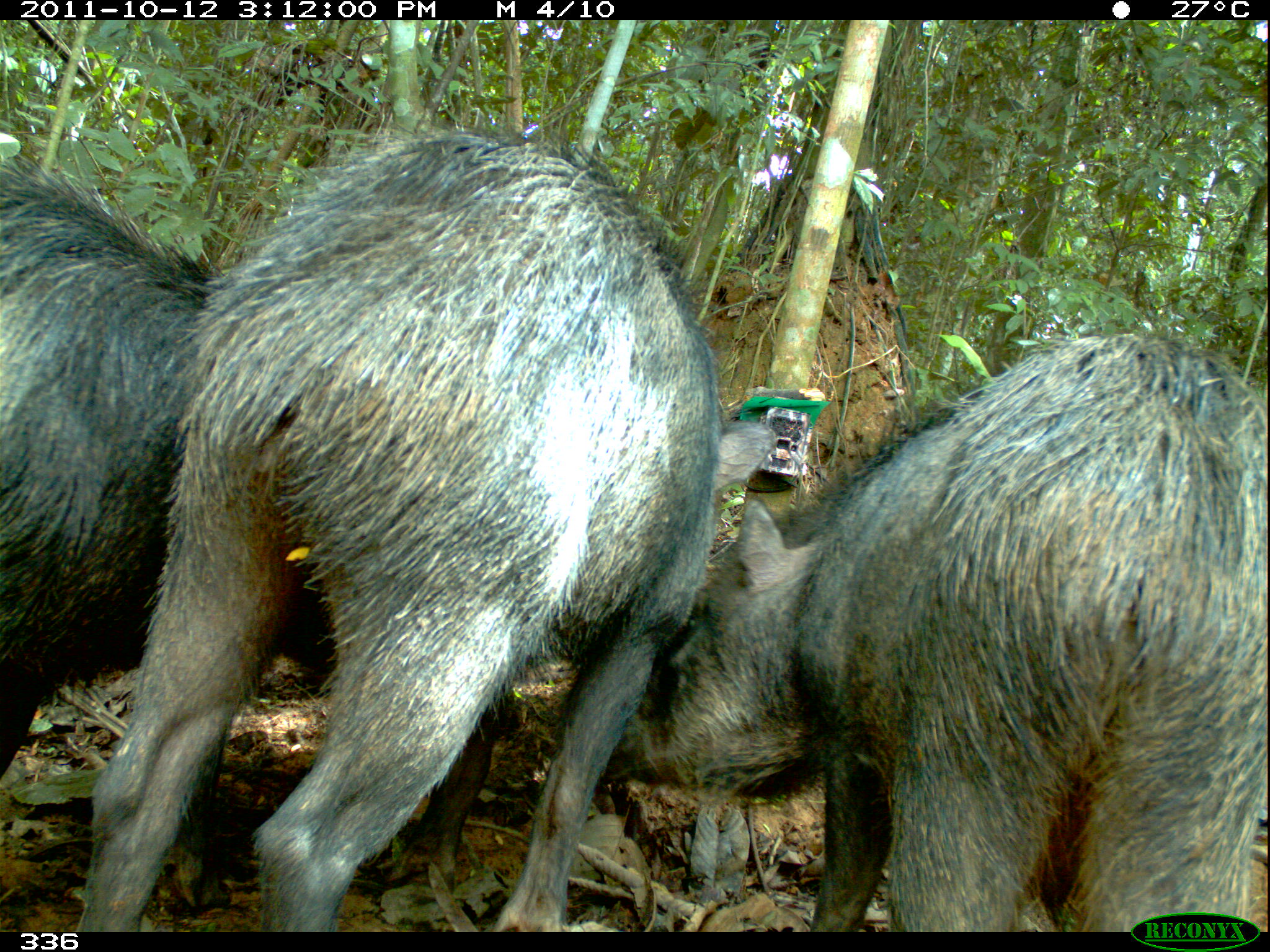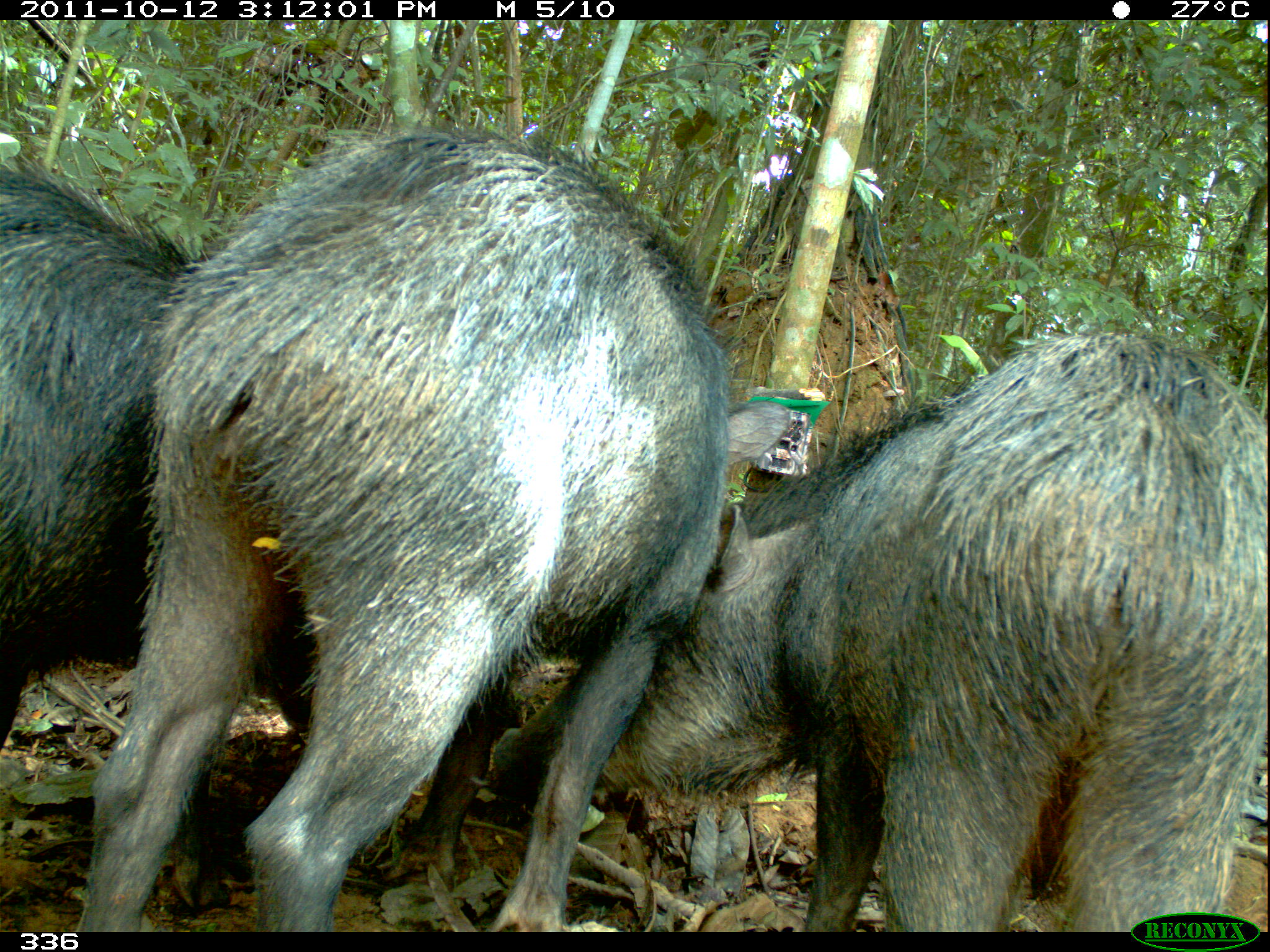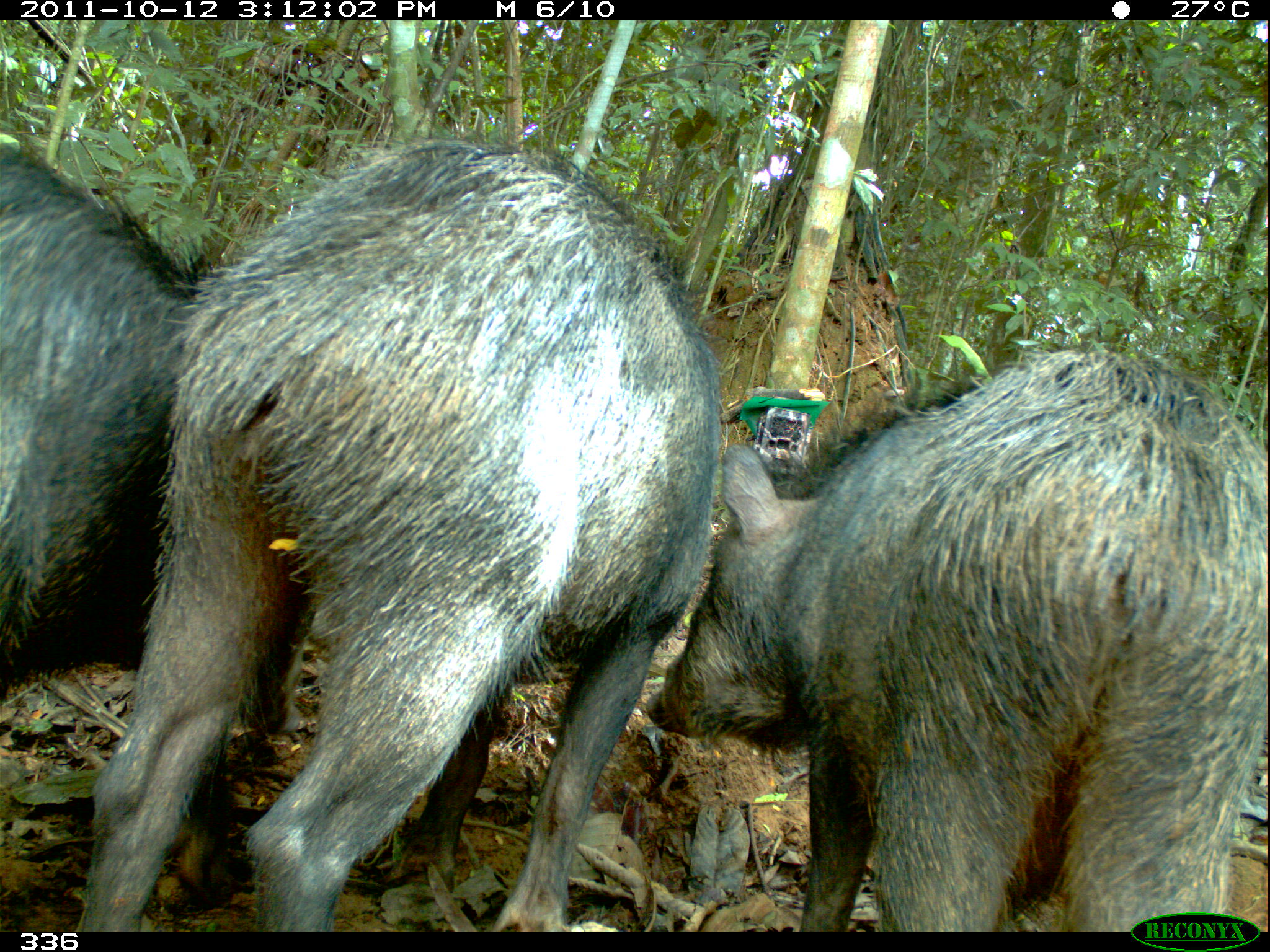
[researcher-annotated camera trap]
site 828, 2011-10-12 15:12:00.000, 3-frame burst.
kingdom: Animalia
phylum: Chordata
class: Mammalia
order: Artiodactyla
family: Tayassuidae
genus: Tayassu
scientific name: Tayassu pecari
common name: white-lipped peccary